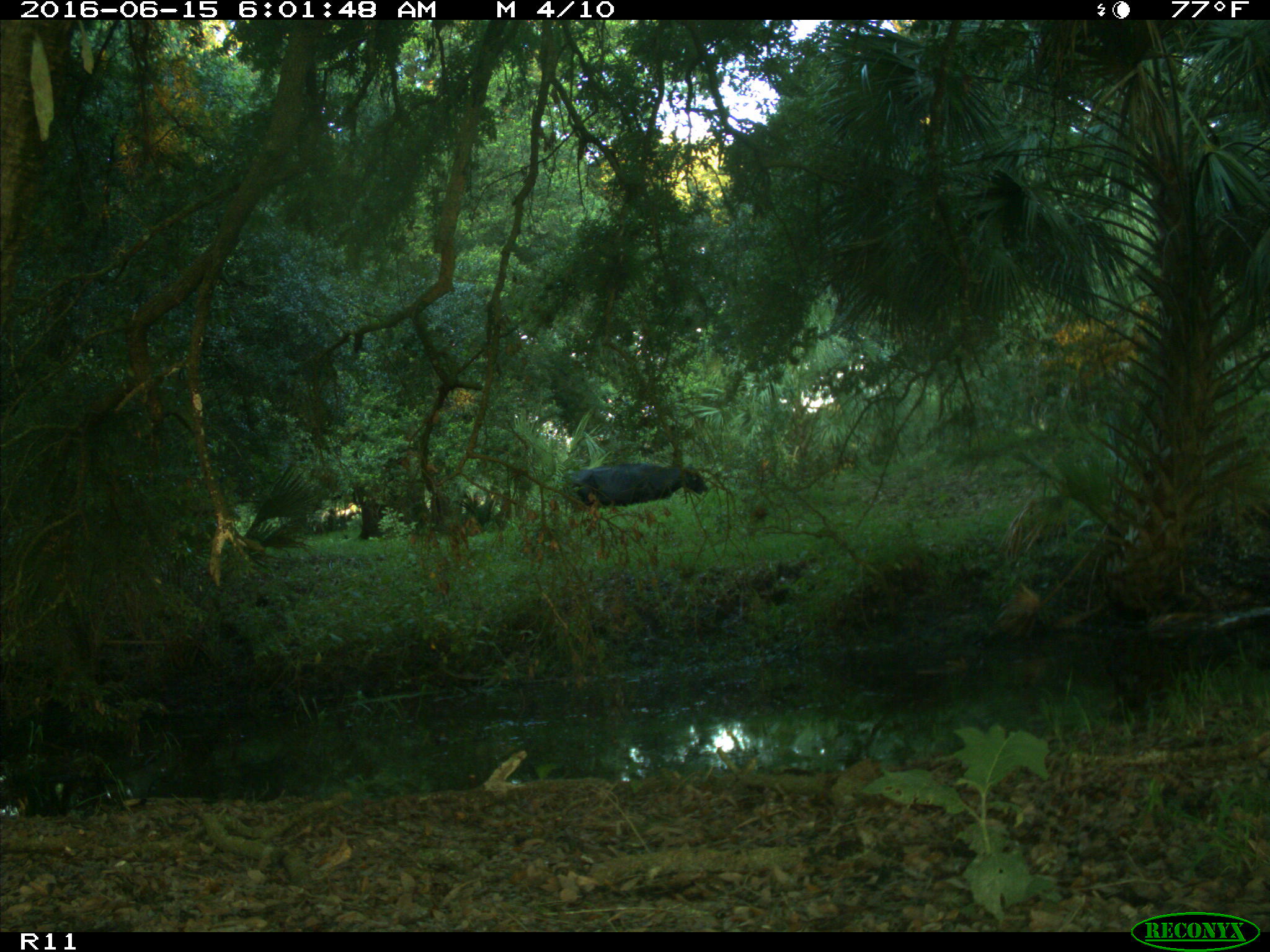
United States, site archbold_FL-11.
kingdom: Animalia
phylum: Chordata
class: Mammalia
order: Artiodactyla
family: Bovidae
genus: Bos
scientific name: Bos taurus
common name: domestic cow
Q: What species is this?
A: Bos taurus (domestic cow).